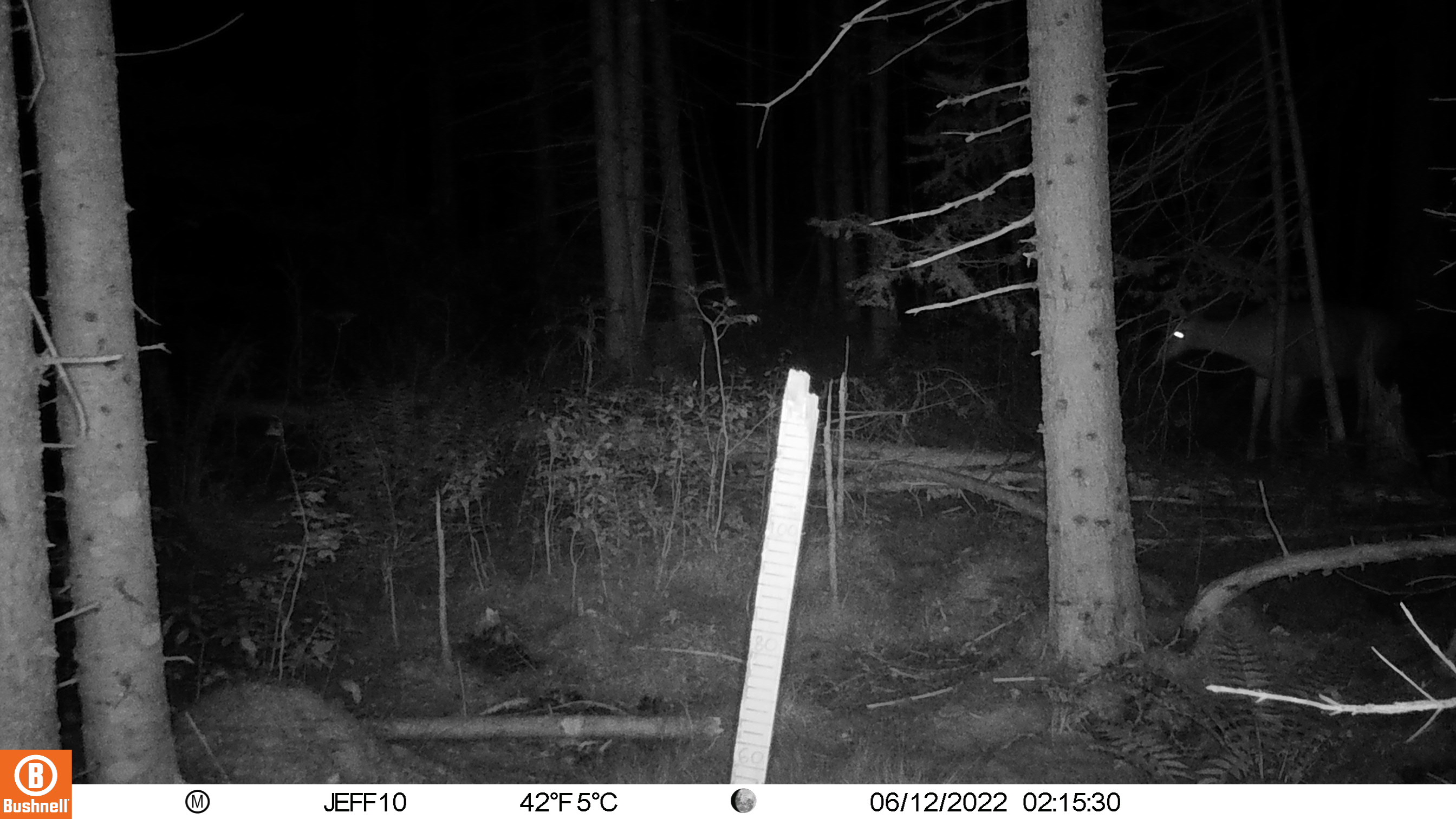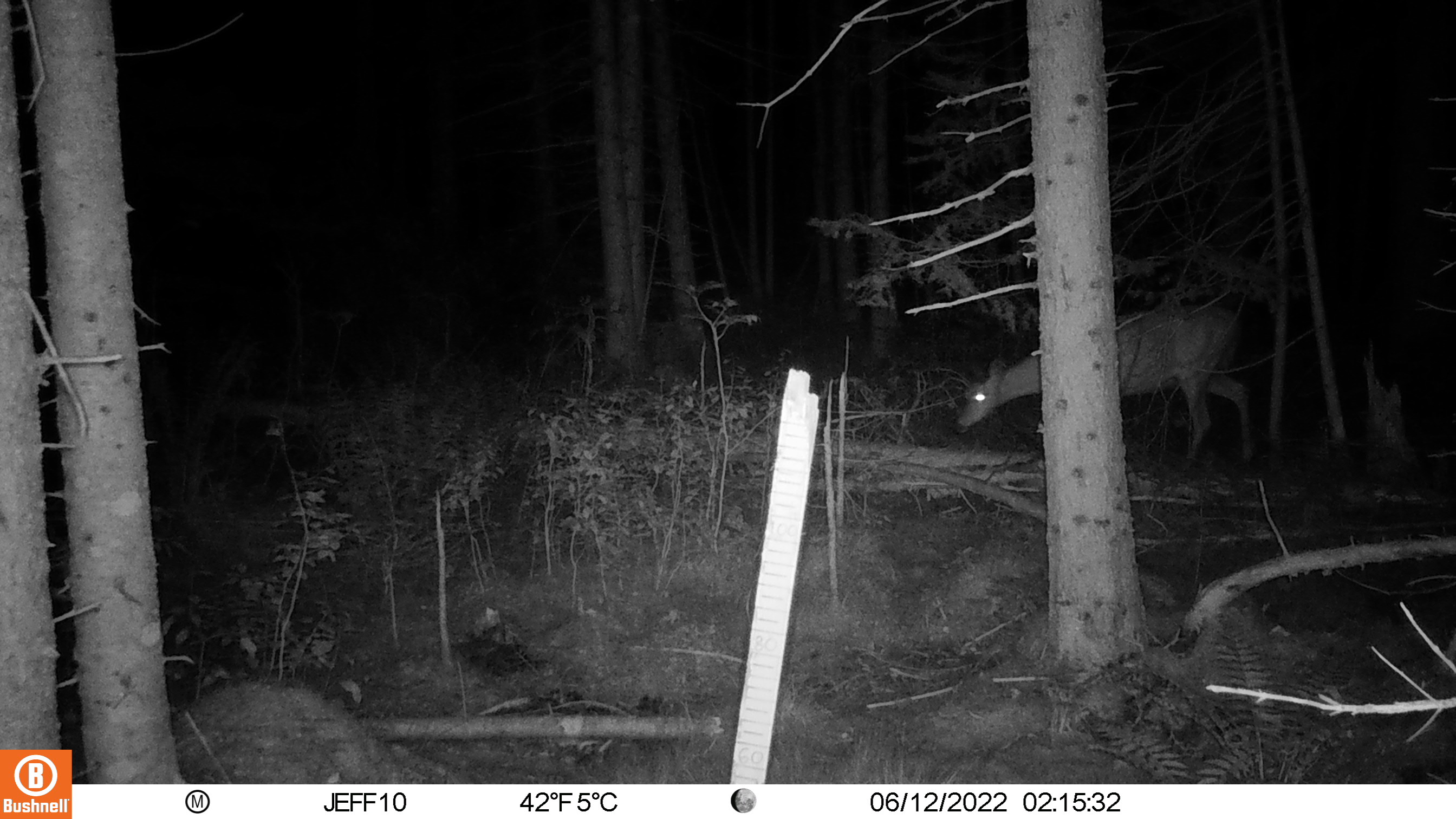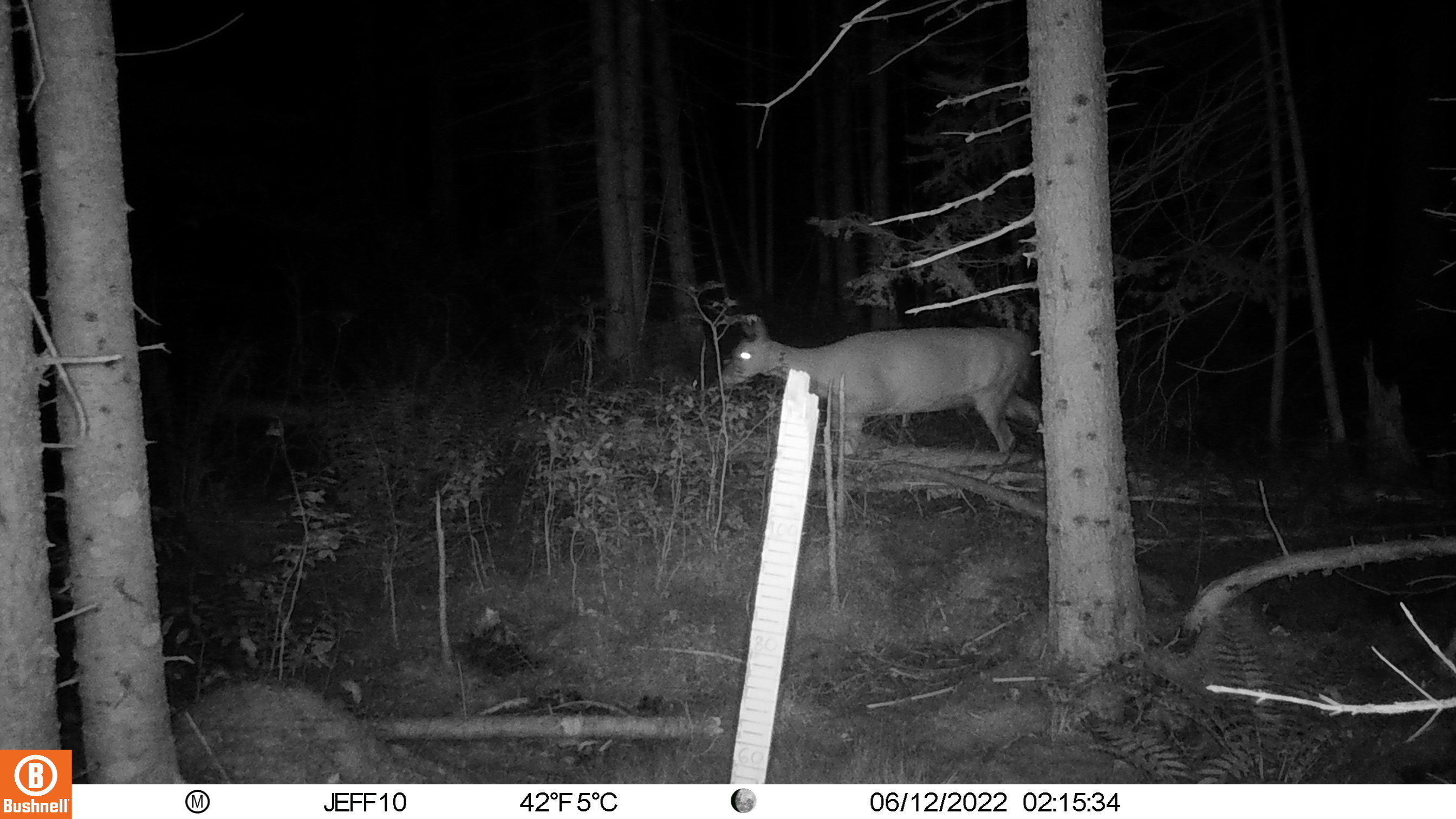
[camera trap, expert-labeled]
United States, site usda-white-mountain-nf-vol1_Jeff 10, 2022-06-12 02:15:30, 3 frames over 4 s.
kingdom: Animalia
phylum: Chordata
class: Mammalia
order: Artiodactyla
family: Cervidae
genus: Odocoileus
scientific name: Odocoileus virginianus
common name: white-tailed deer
White-tailed deer (Odocoileus virginianus).